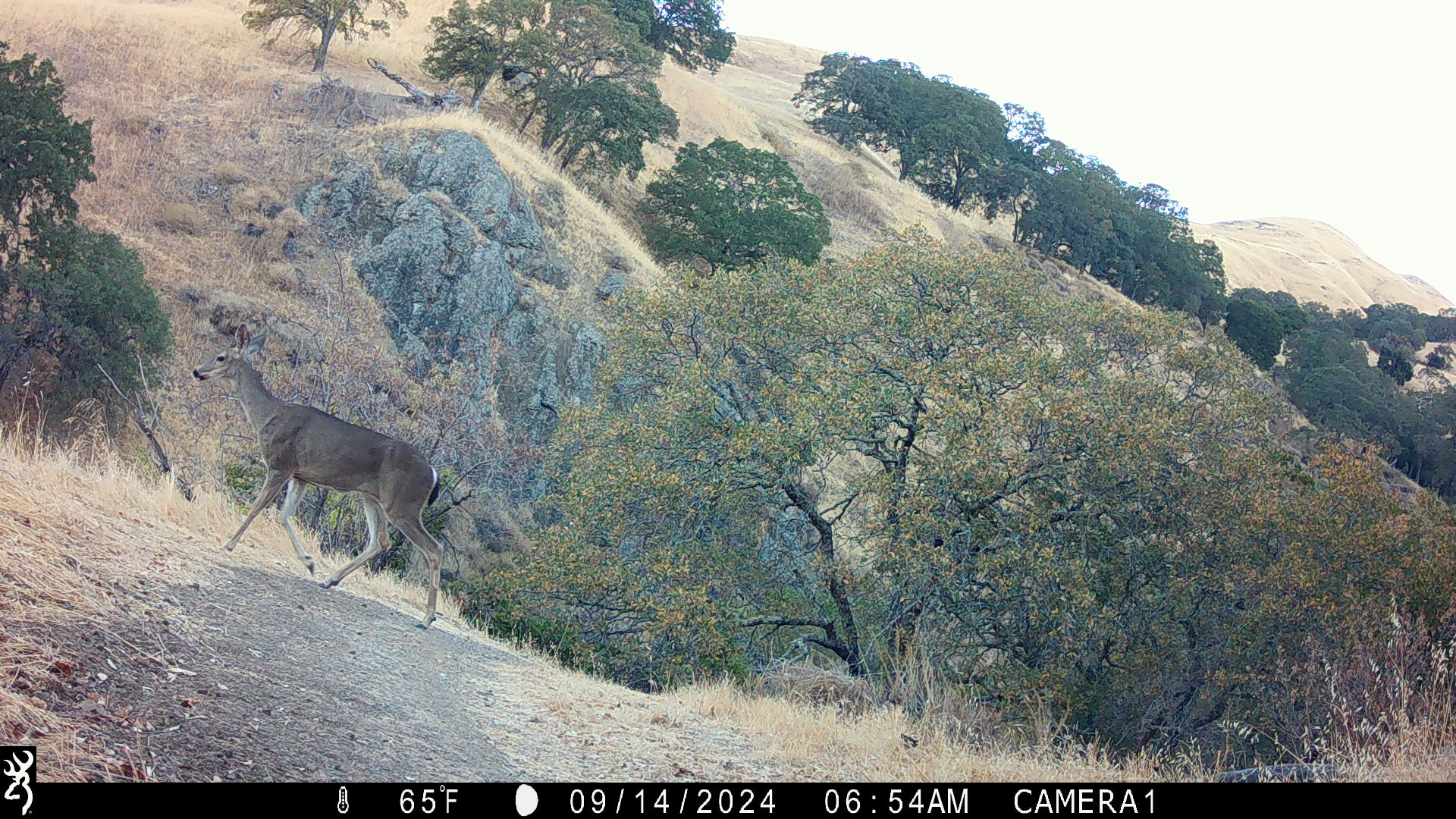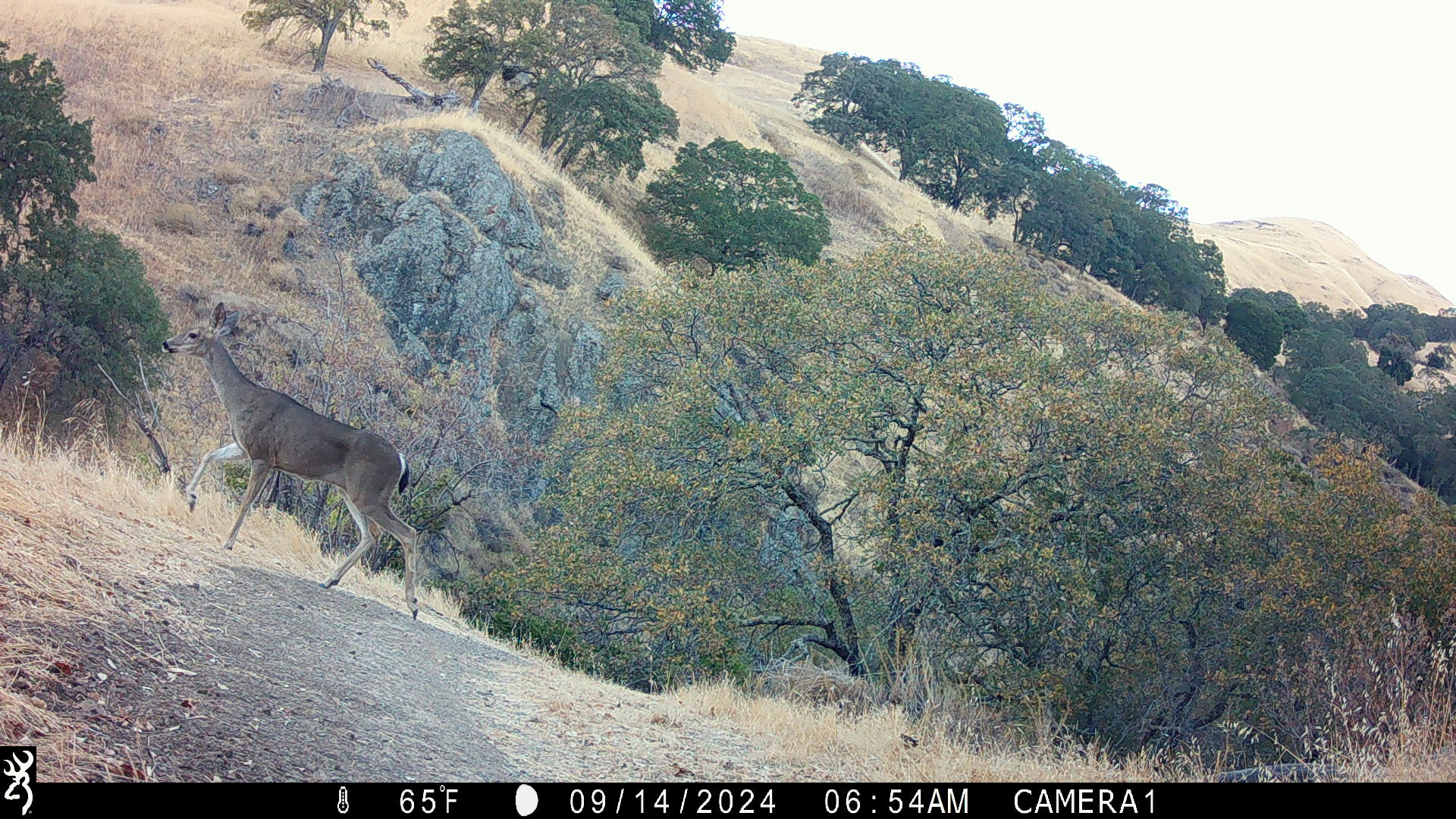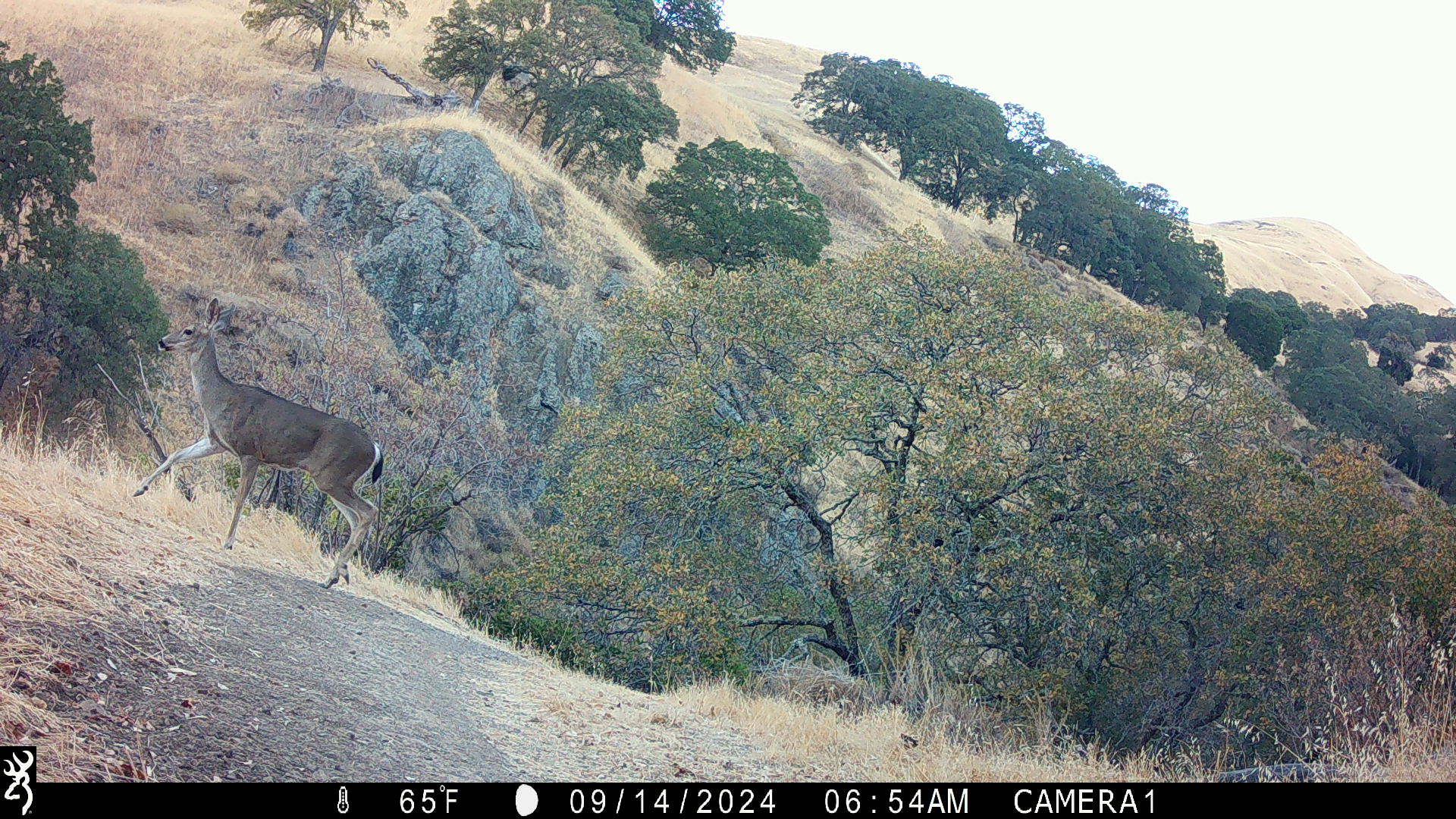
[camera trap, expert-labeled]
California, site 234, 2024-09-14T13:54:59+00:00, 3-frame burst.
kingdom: Animalia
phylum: Chordata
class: Mammalia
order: Artiodactyla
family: Cervidae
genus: Odocoileus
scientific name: Odocoileus hemionus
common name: mule deer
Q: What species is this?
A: Mule deer (Odocoileus hemionus).